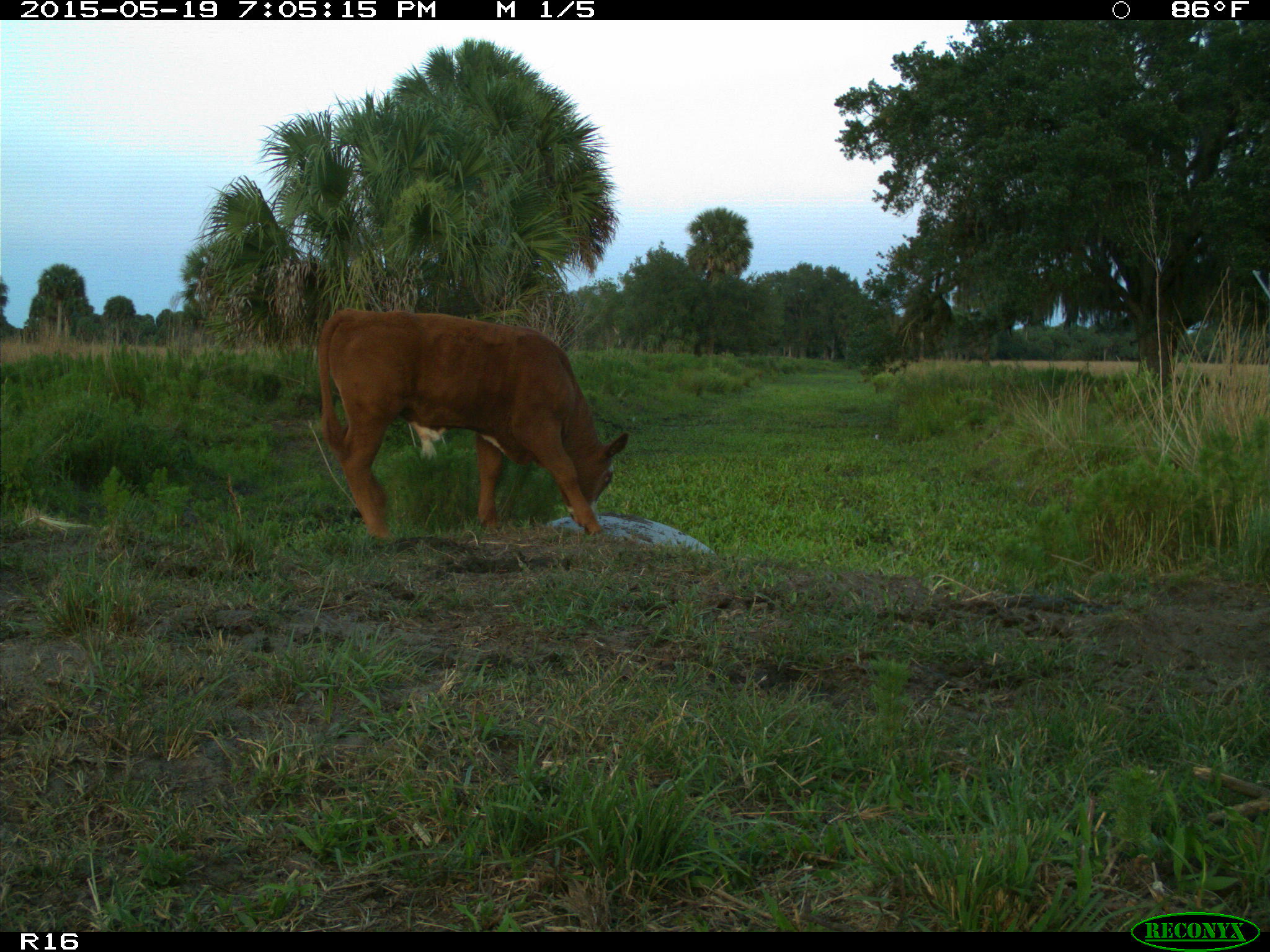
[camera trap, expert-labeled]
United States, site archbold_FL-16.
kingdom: Animalia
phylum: Chordata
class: Mammalia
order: Artiodactyla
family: Bovidae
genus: Bos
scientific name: Bos taurus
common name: domestic cow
Bos taurus (domestic cow).